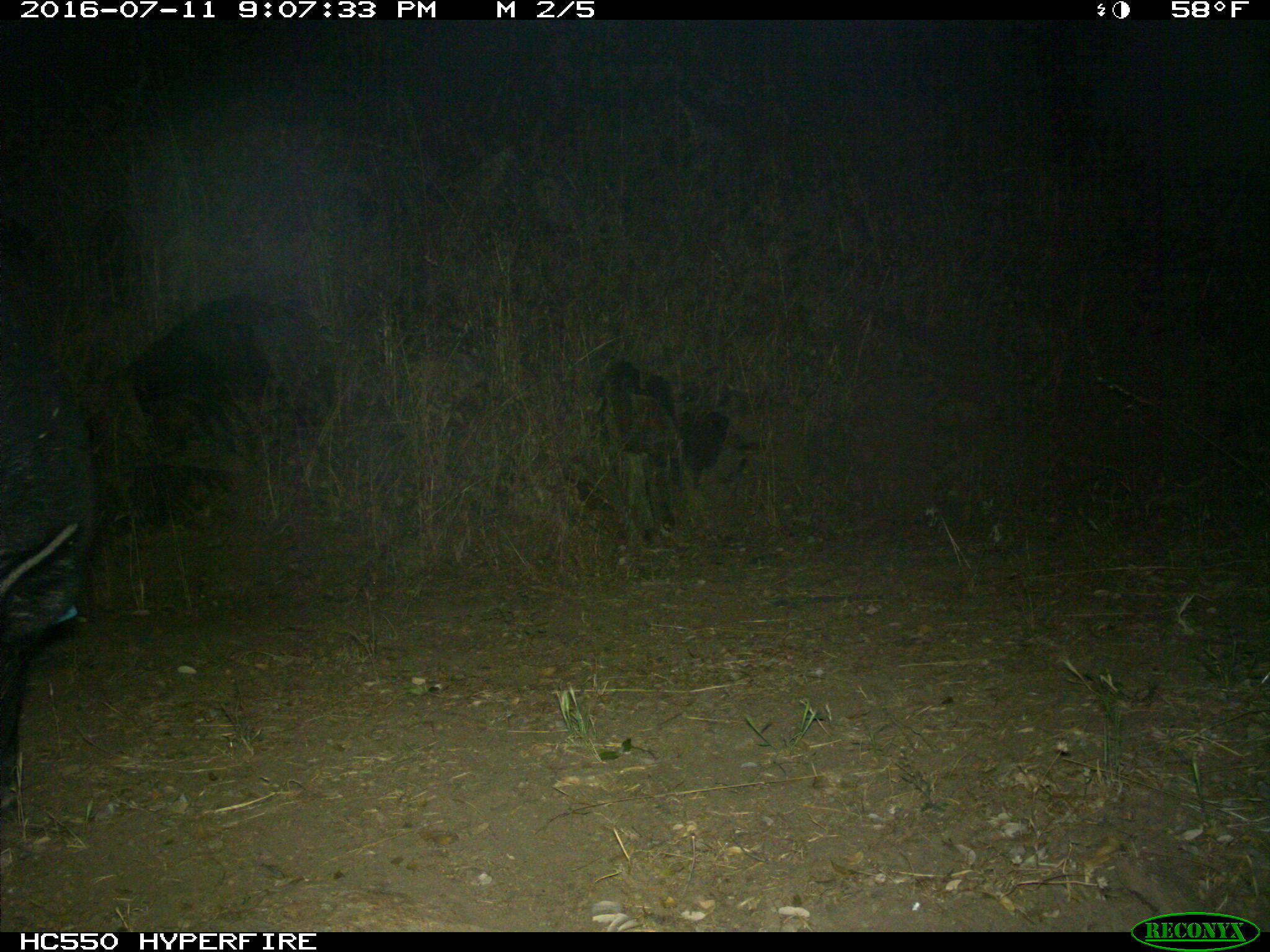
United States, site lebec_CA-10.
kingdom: Animalia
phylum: Chordata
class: Mammalia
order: Artiodactyla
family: Suidae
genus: Sus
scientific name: Sus scrofa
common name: wild boar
Sus scrofa (wild boar).